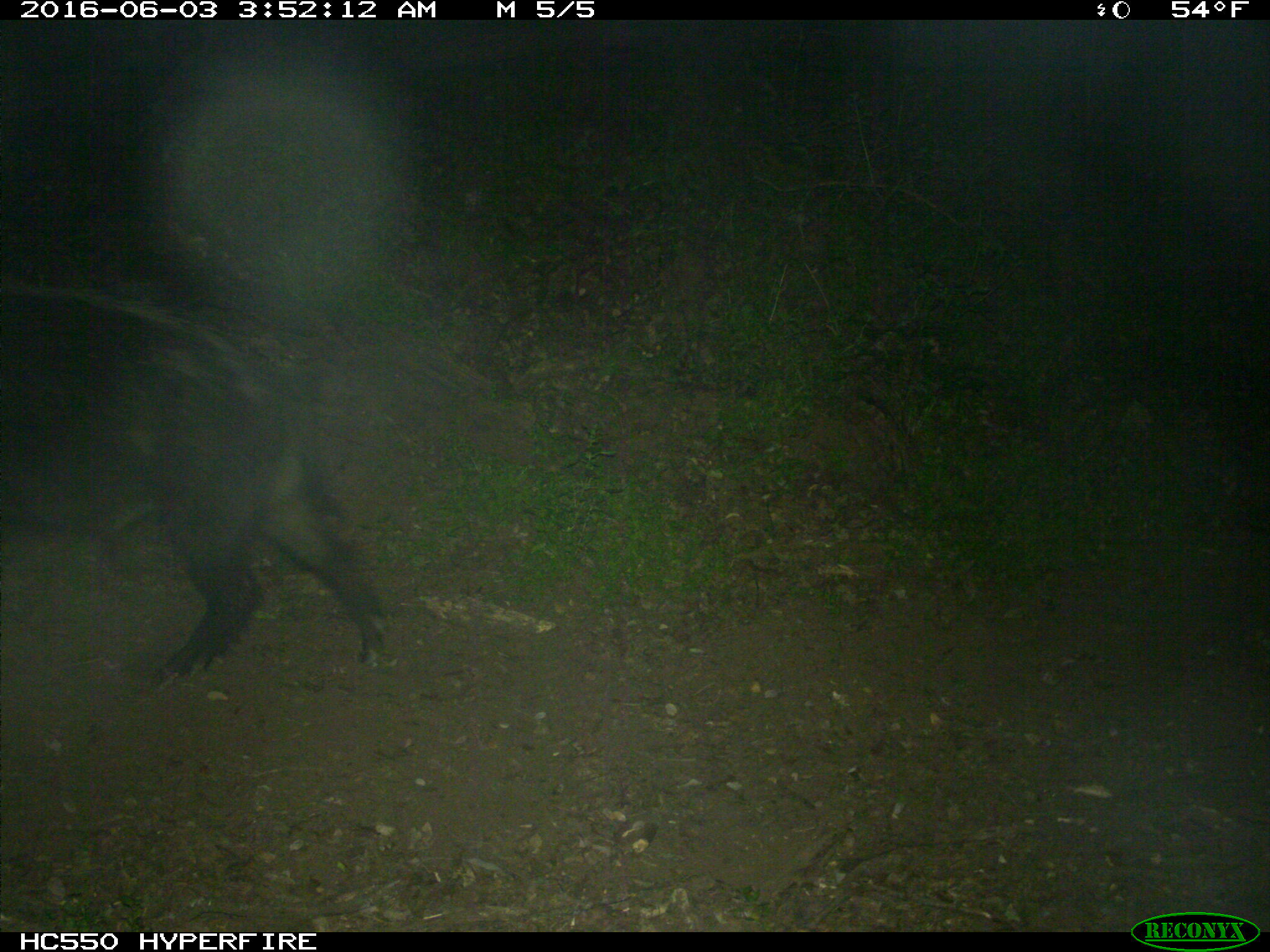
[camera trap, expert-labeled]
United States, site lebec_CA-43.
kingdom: Animalia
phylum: Chordata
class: Mammalia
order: Artiodactyla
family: Suidae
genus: Sus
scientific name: Sus scrofa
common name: wild boar